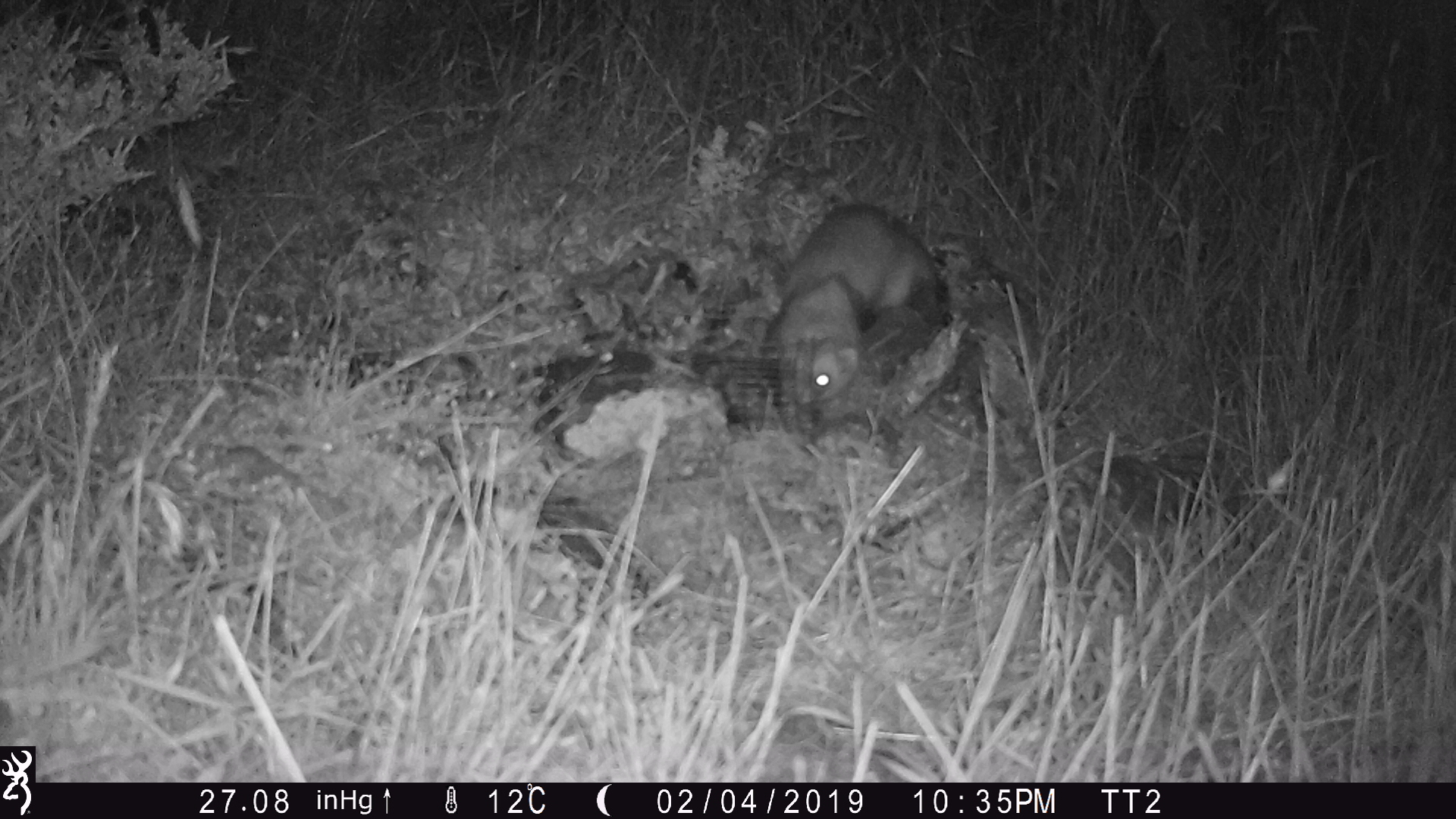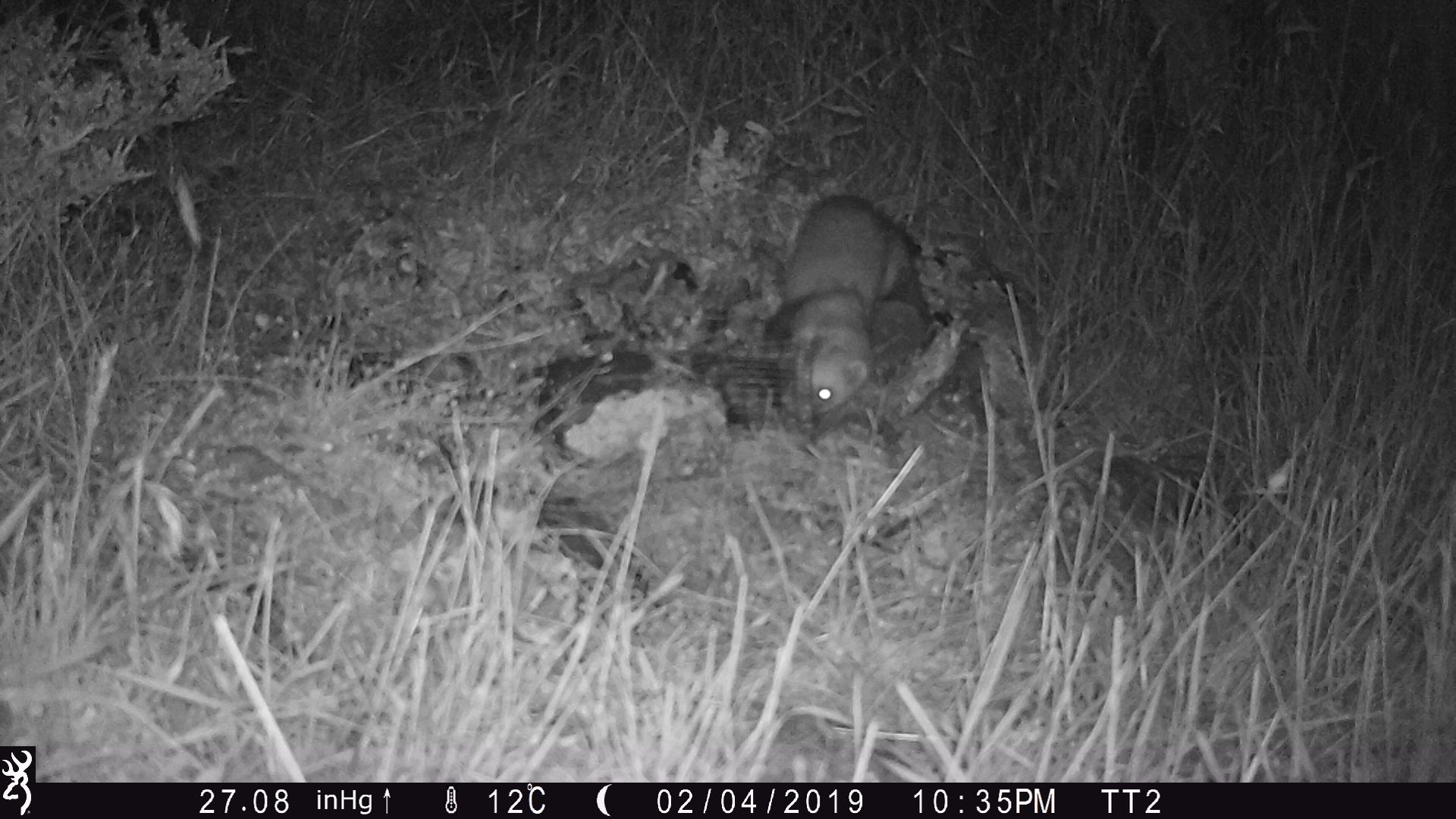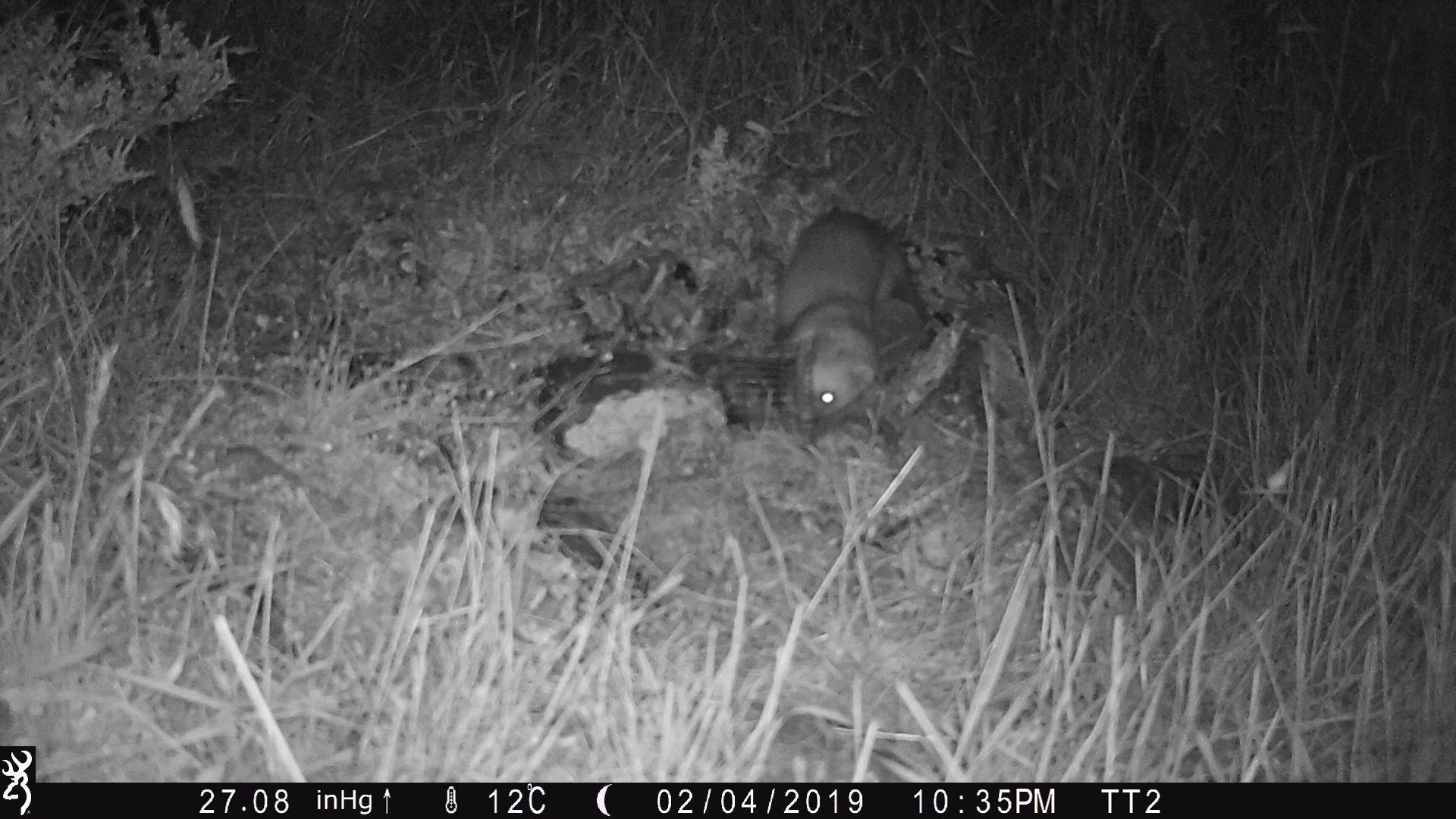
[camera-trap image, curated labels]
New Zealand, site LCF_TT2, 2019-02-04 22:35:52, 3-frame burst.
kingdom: Animalia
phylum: Chordata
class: Mammalia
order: Carnivora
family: Mustelidae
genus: Mustela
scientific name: Mustela furo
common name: ferret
Ferret (Mustela furo).